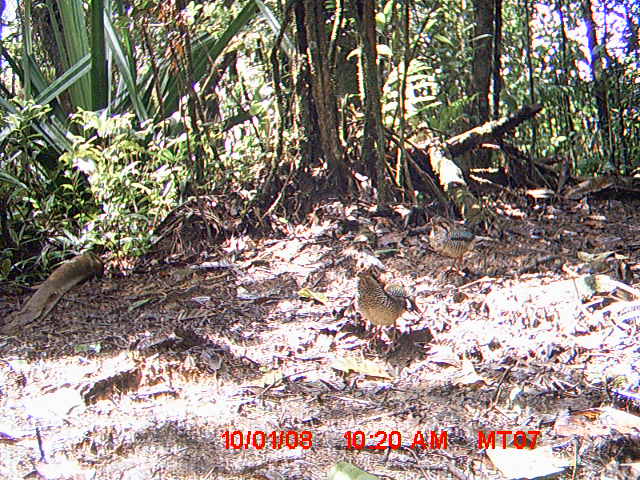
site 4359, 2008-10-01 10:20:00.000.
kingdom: Animalia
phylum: Chordata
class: Aves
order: Coraciiformes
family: Brachypteraciidae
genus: Brachypteracias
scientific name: Brachypteracias squamiger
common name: scaly ground-roller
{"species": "Brachypteracias squamiger (scaly ground-roller)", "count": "2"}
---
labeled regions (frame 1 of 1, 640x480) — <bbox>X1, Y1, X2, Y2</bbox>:
brachypteracias squamiger: <bbox>352, 248, 422, 354</bbox>; <bbox>427, 215, 497, 275</bbox>